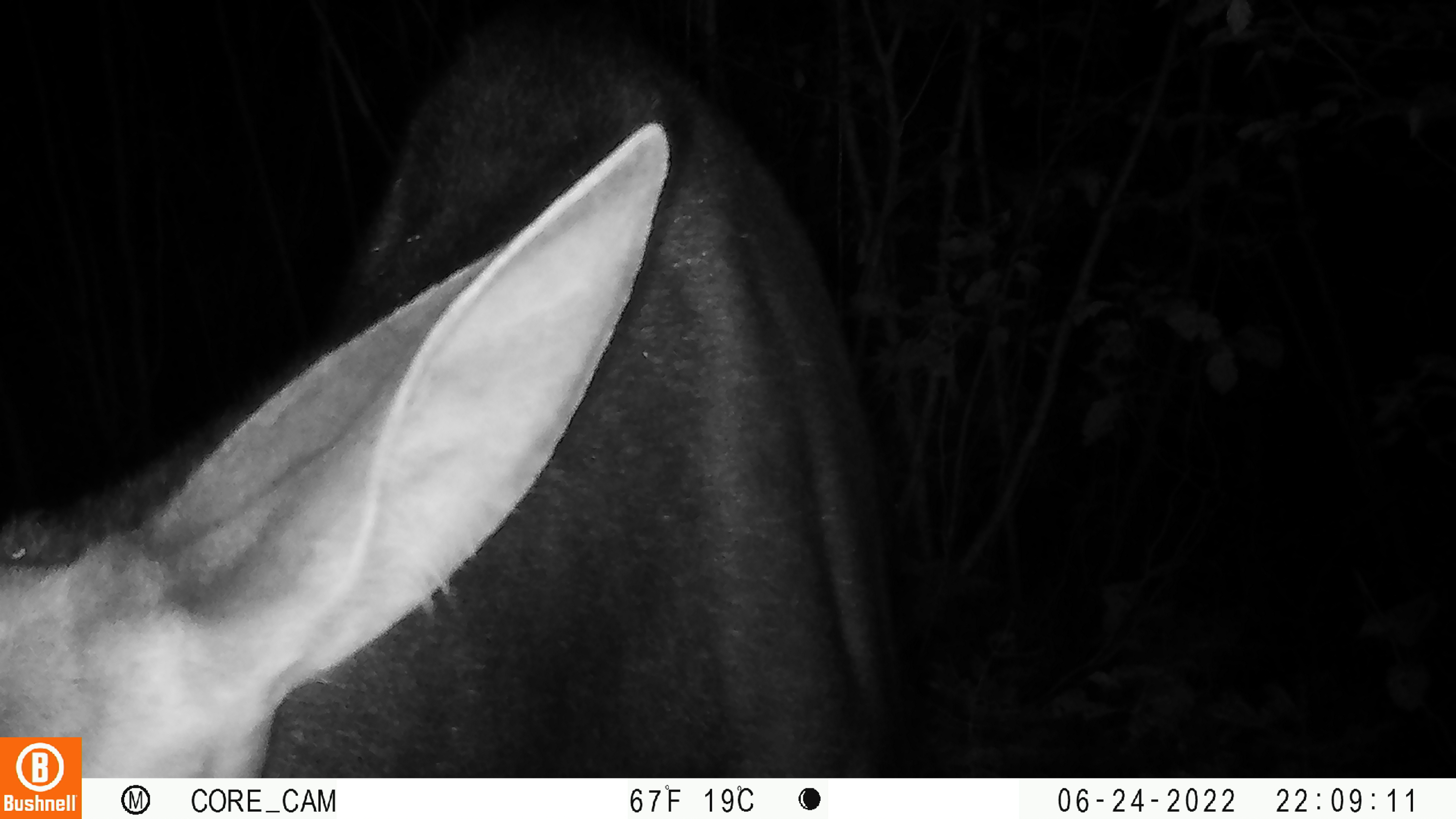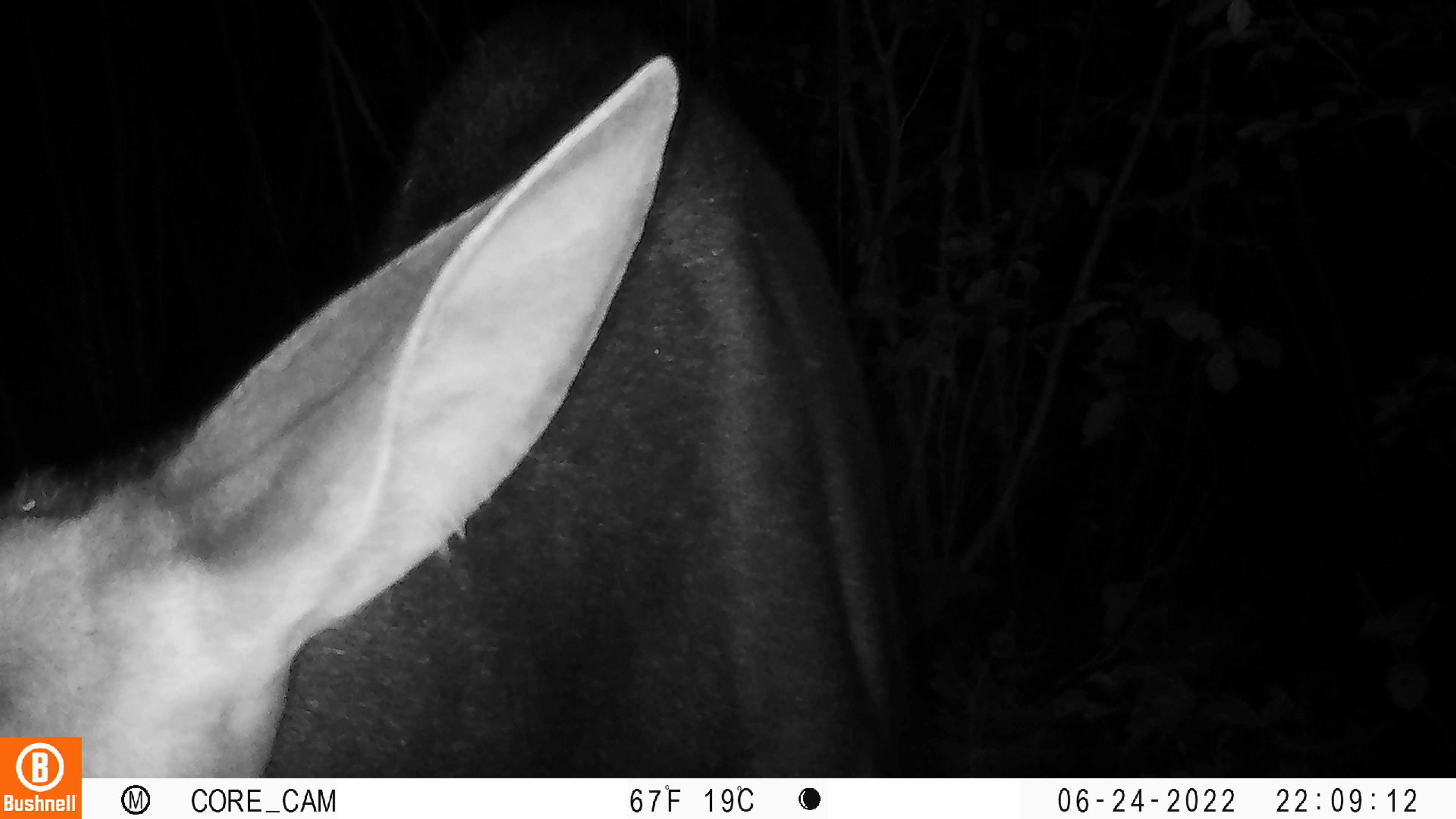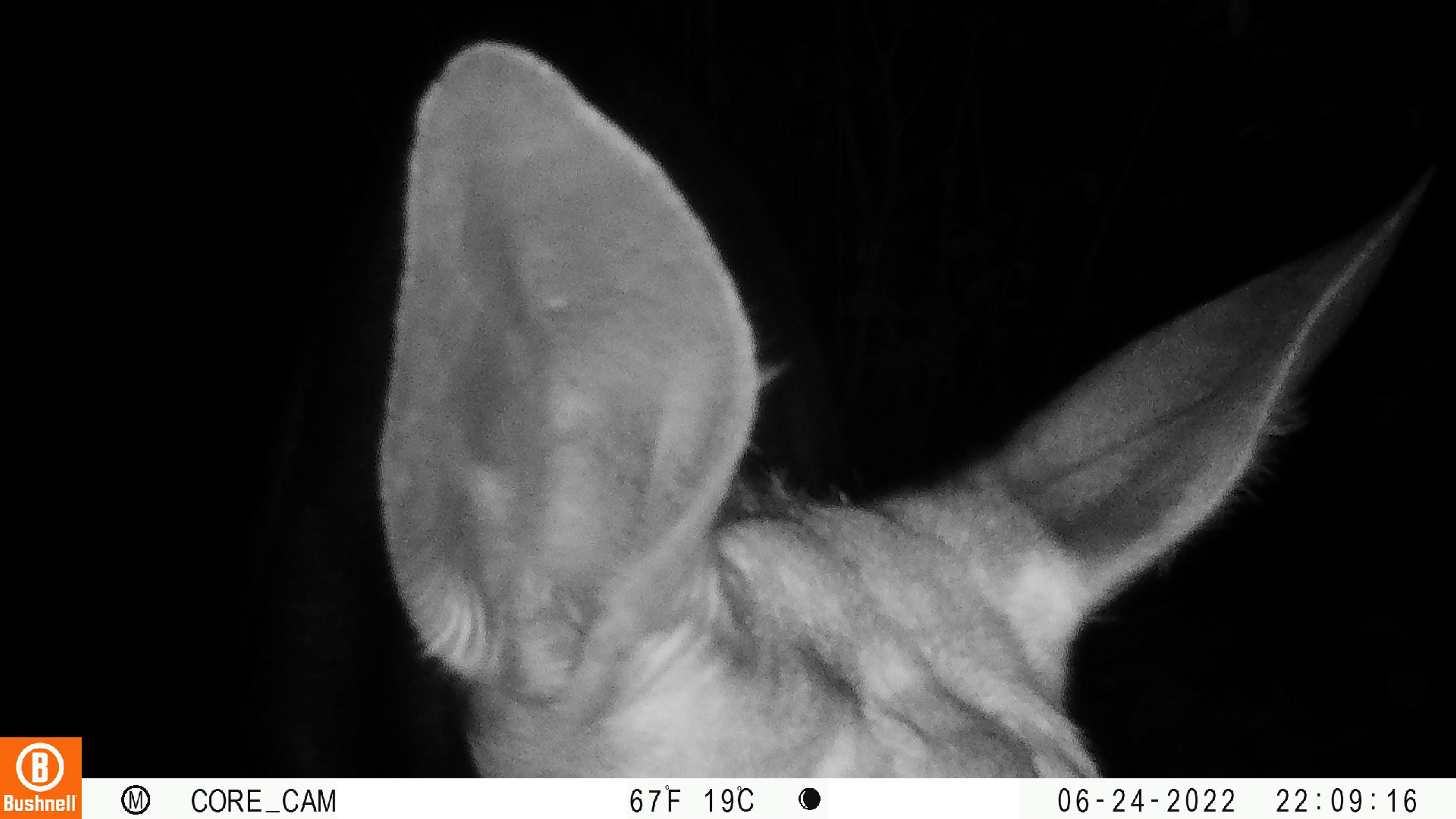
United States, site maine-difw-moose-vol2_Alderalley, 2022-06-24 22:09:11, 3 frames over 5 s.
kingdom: Animalia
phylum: Chordata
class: Mammalia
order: Artiodactyla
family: Cervidae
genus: Alces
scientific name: Alces alces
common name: moose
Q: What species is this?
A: Moose (Alces alces).